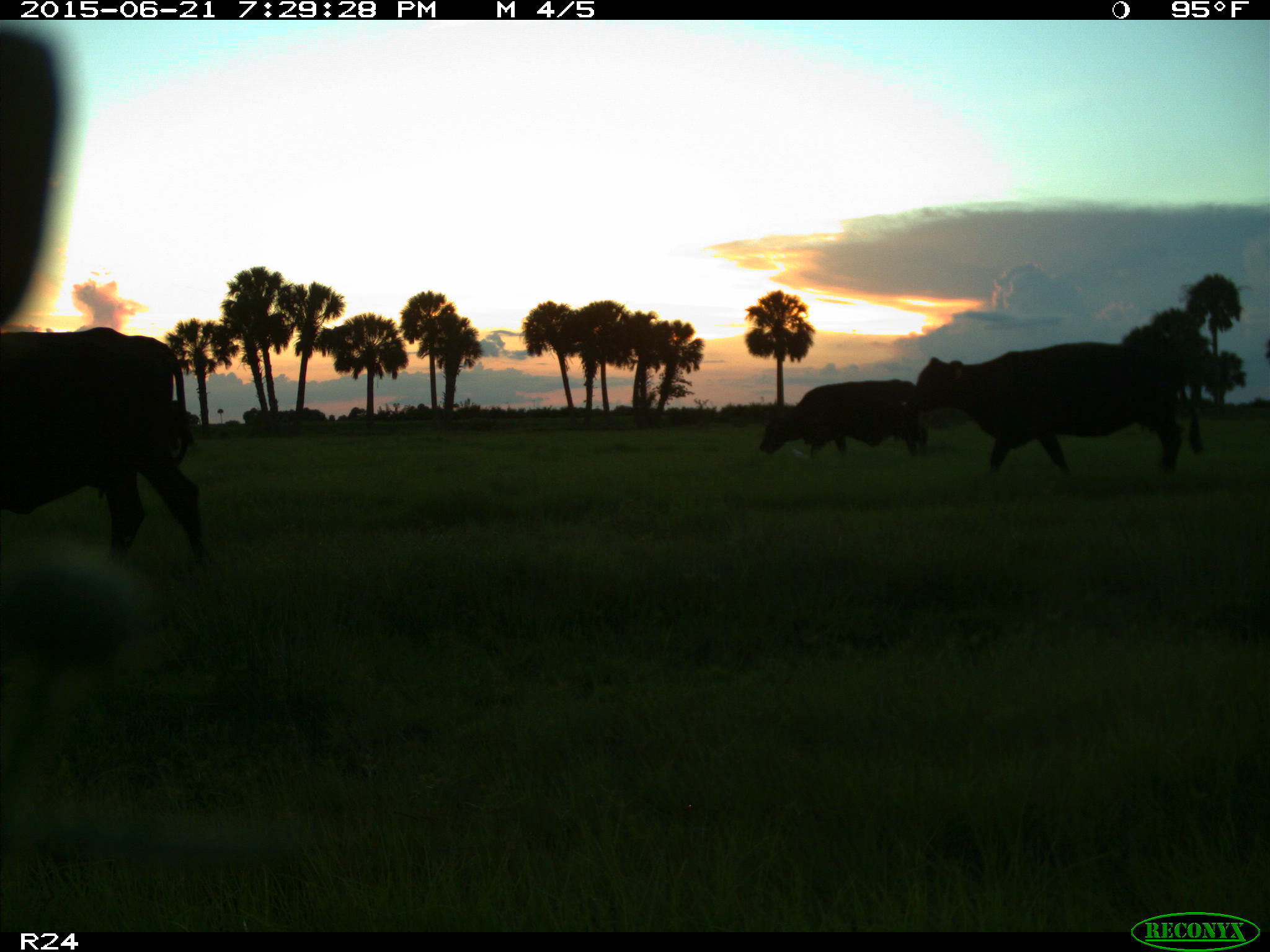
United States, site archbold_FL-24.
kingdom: Animalia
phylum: Chordata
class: Mammalia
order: Artiodactyla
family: Bovidae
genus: Bos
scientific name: Bos taurus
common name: domestic cow